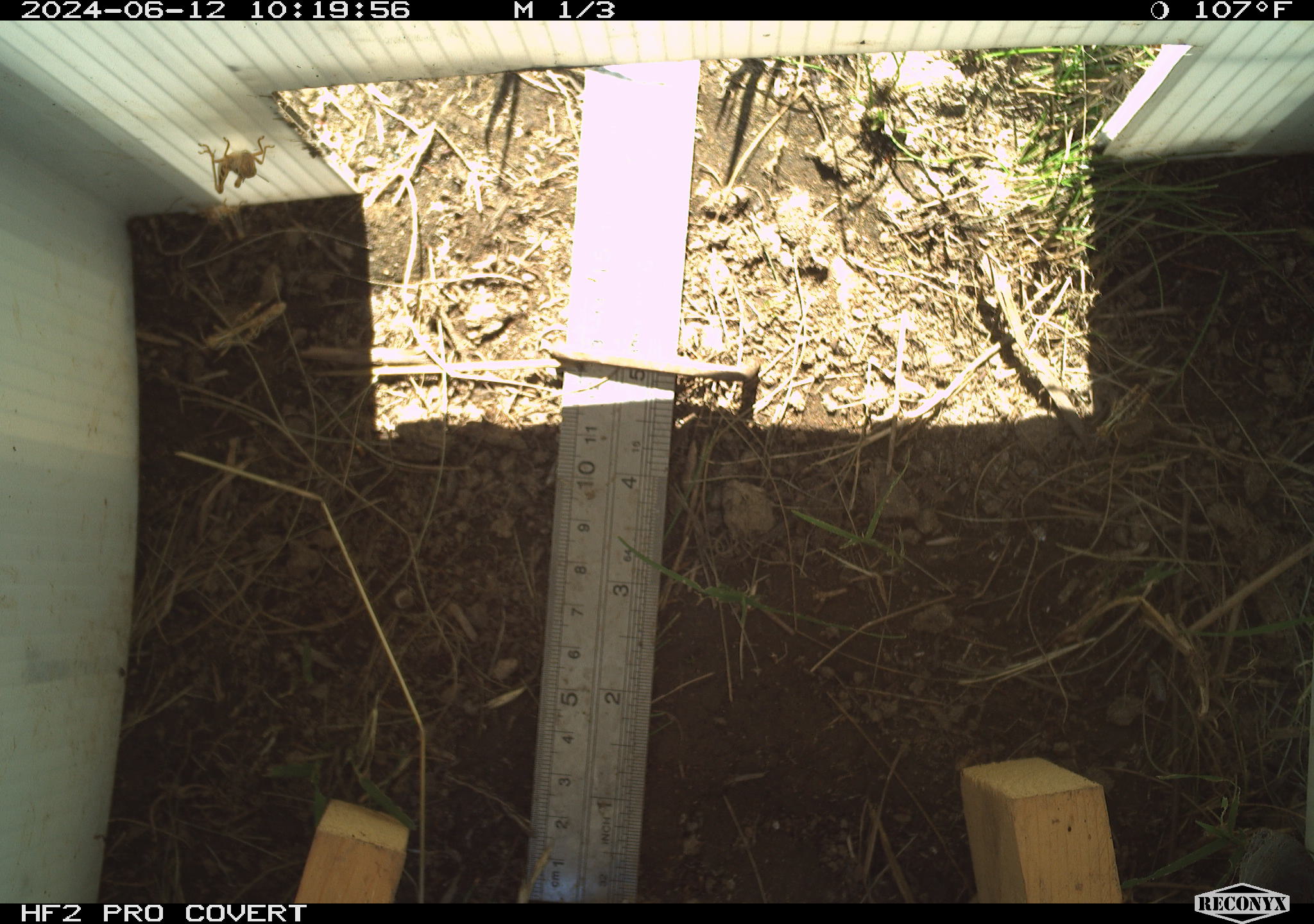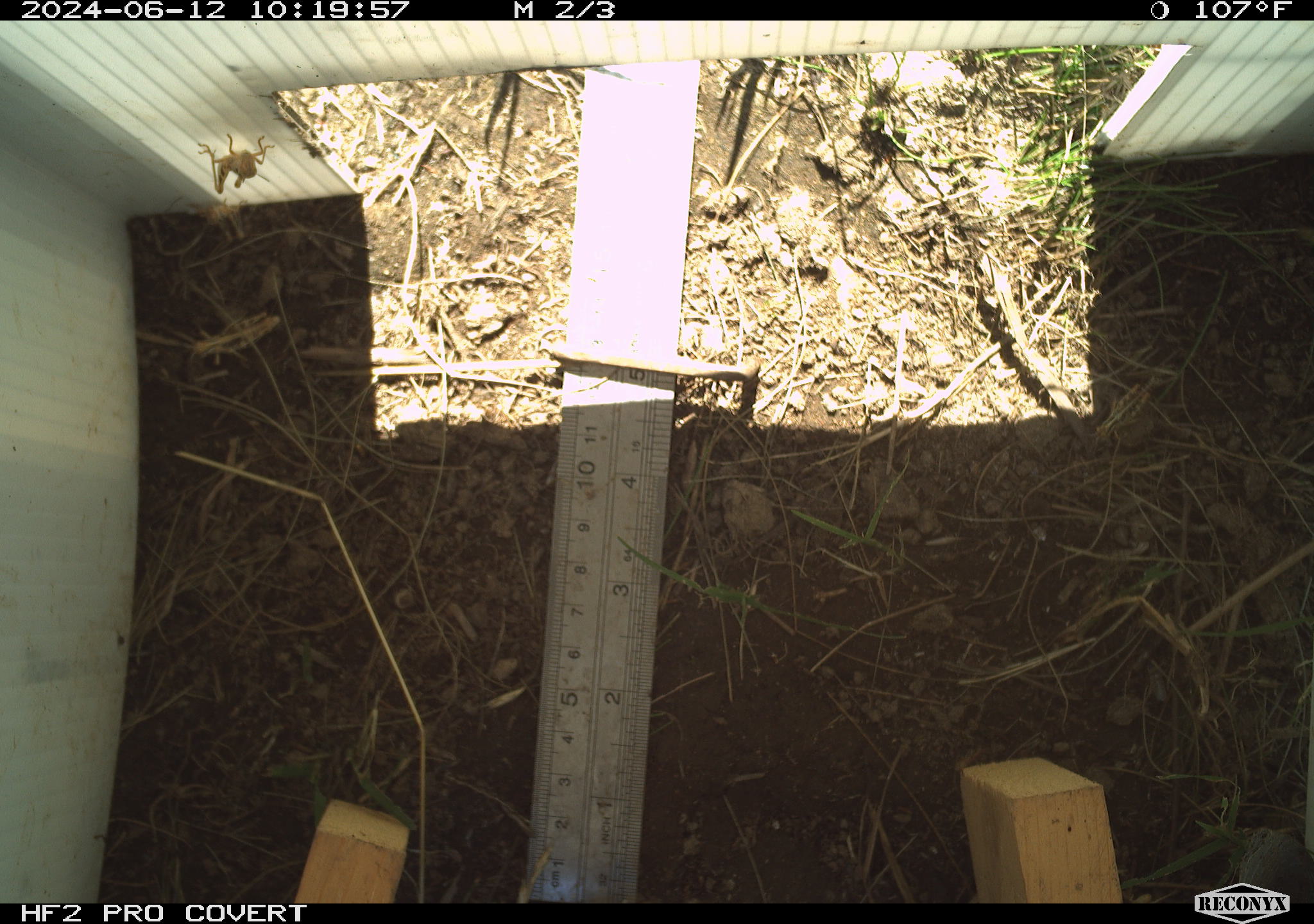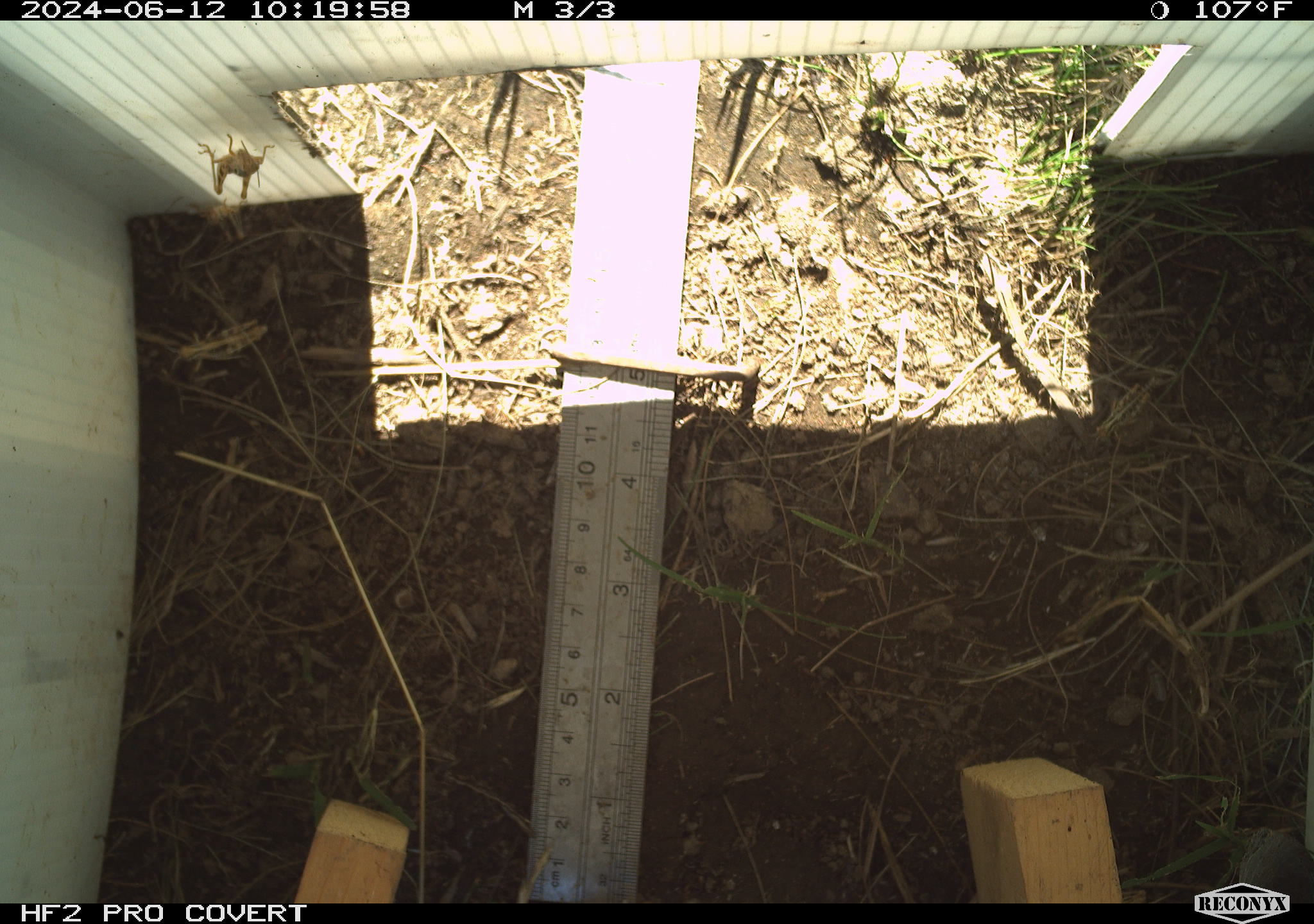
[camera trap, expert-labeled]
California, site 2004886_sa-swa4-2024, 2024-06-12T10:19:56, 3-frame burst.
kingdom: Animalia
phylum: Arthropoda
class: Insecta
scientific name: Insecta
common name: insect